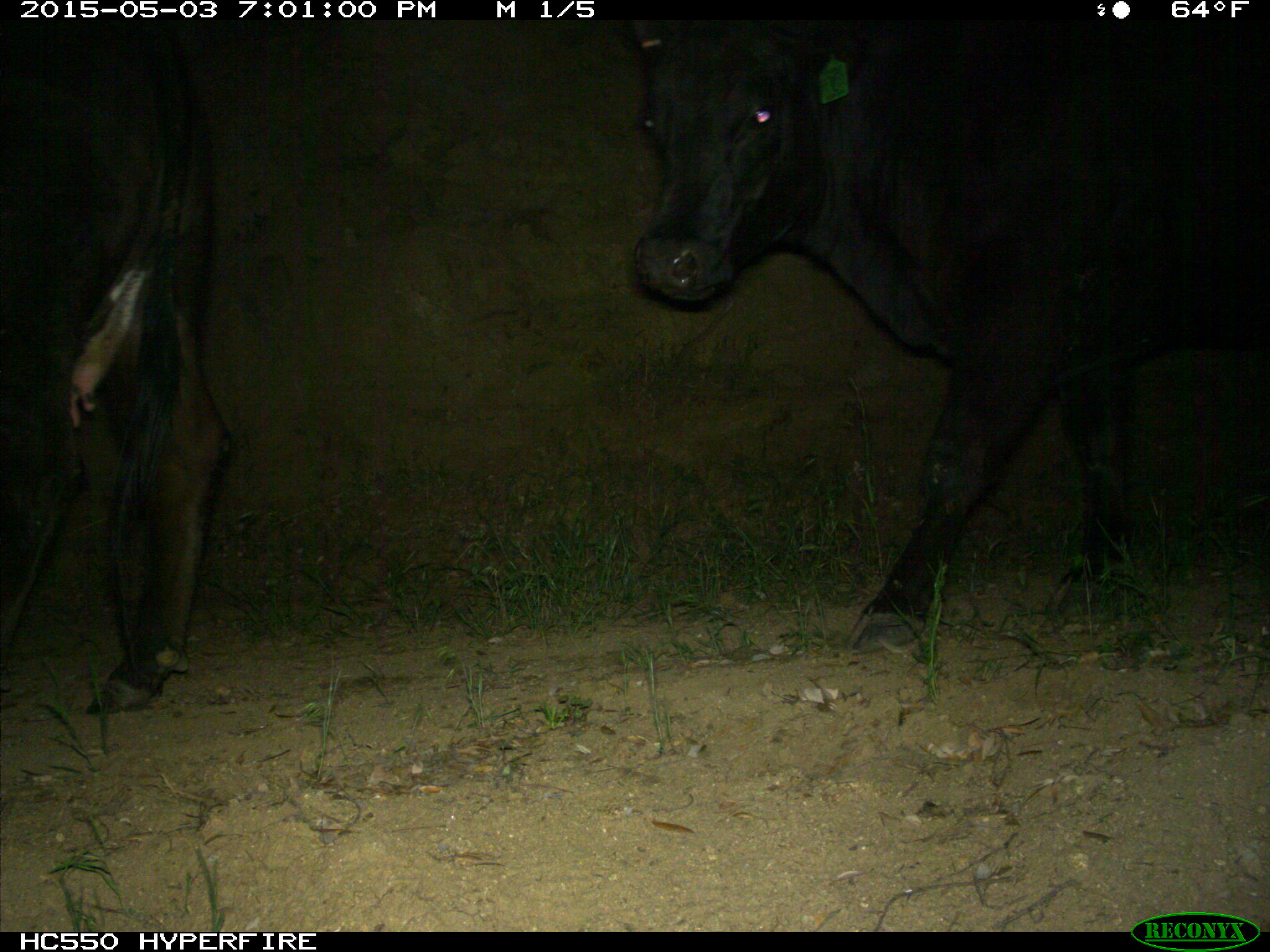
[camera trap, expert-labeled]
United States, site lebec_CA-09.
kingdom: Animalia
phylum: Chordata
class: Mammalia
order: Artiodactyla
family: Bovidae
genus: Bos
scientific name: Bos taurus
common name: domestic cow